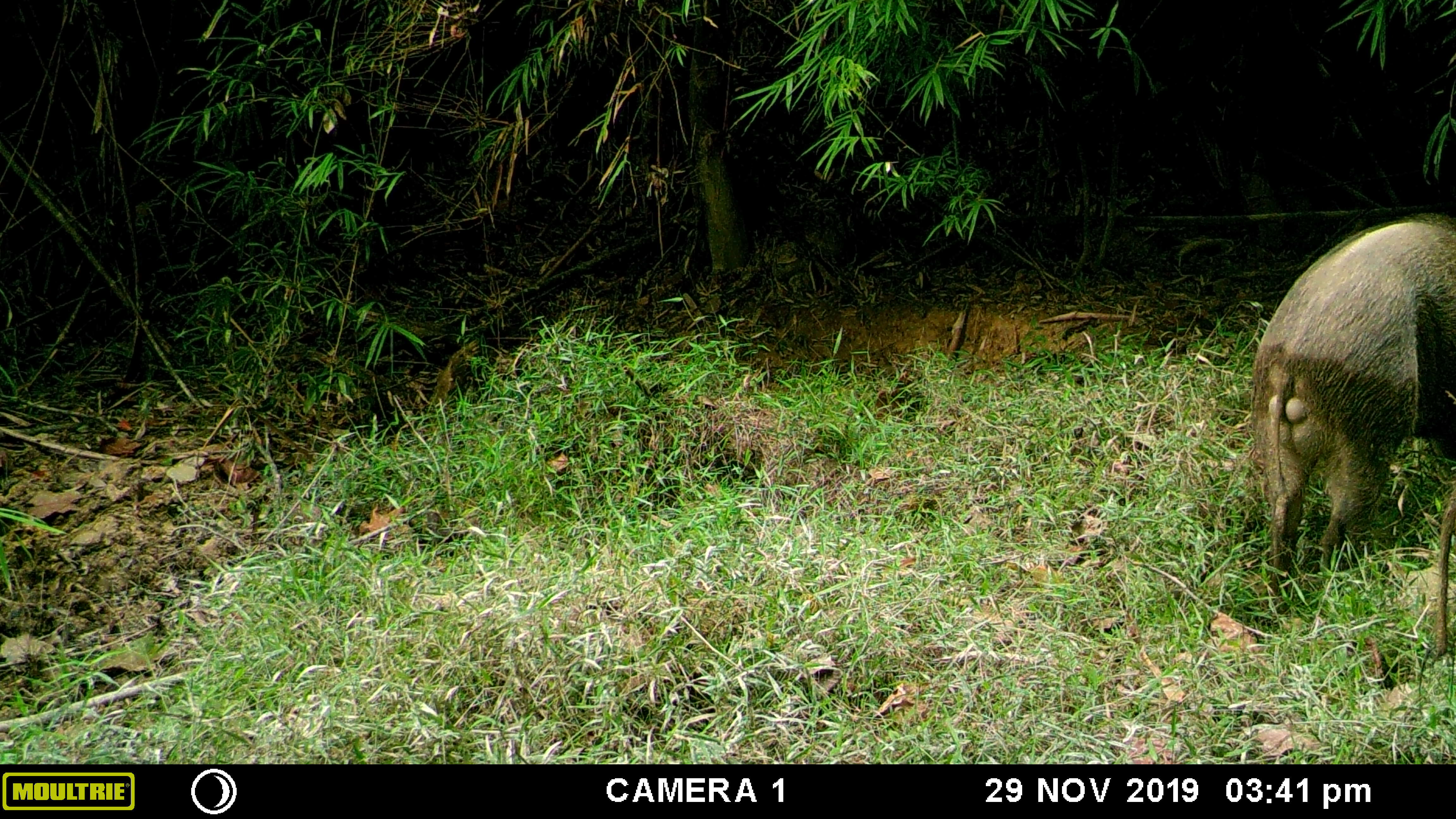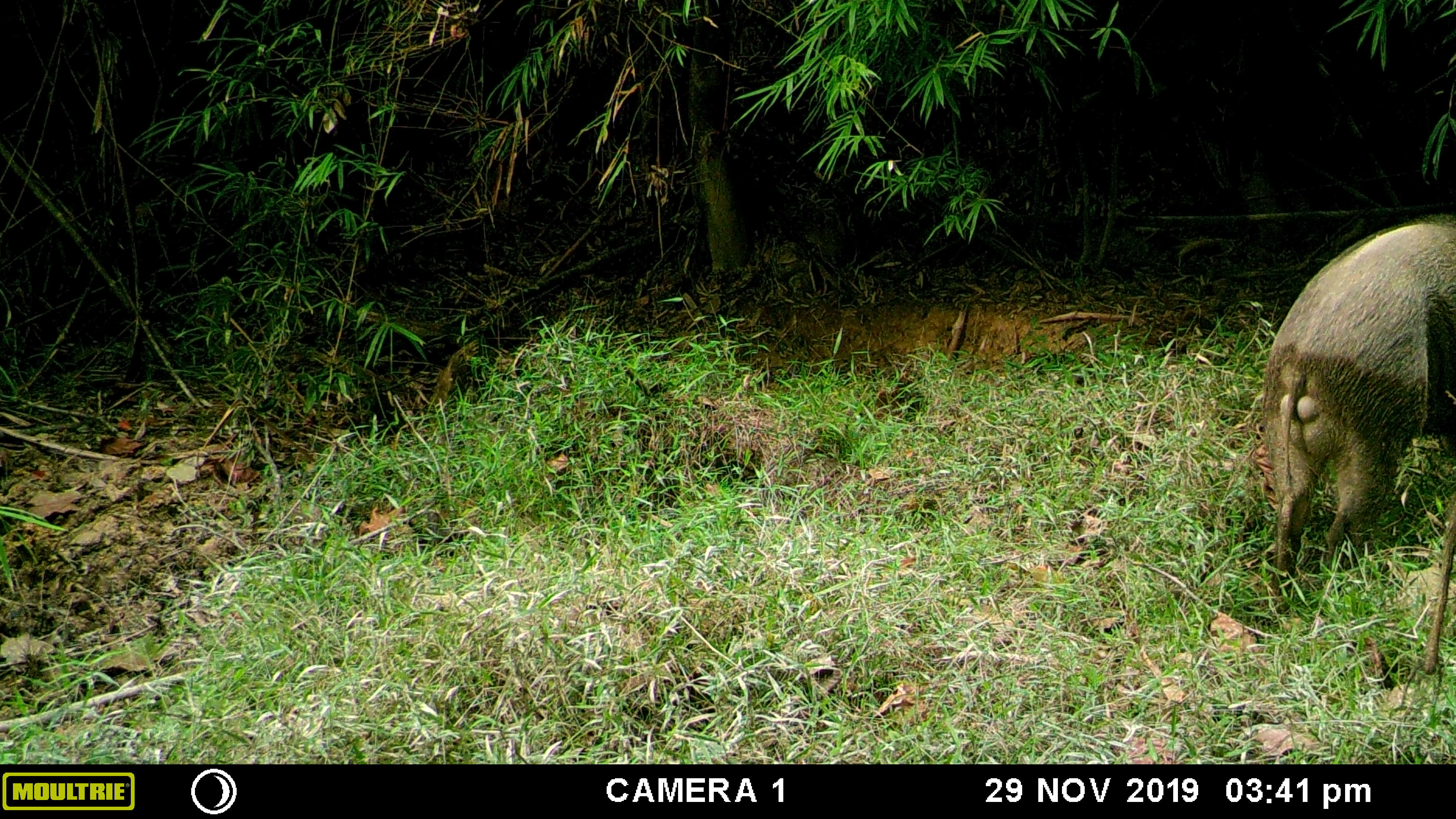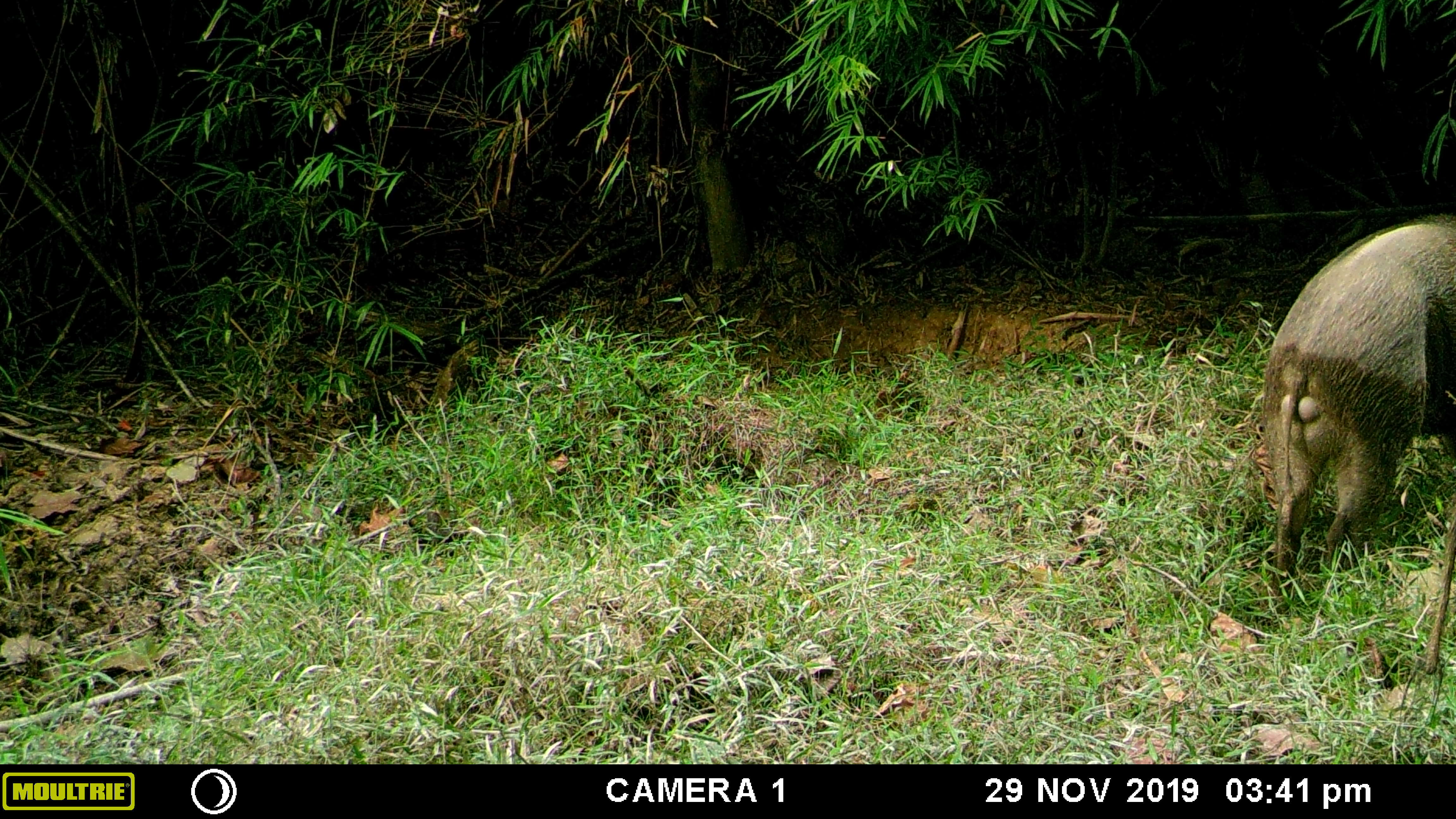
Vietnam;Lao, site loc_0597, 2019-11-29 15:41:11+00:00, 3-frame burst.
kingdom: Animalia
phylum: Chordata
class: Mammalia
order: Artiodactyla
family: Suidae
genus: Sus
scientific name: Sus scrofa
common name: eurasian wild pig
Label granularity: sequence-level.